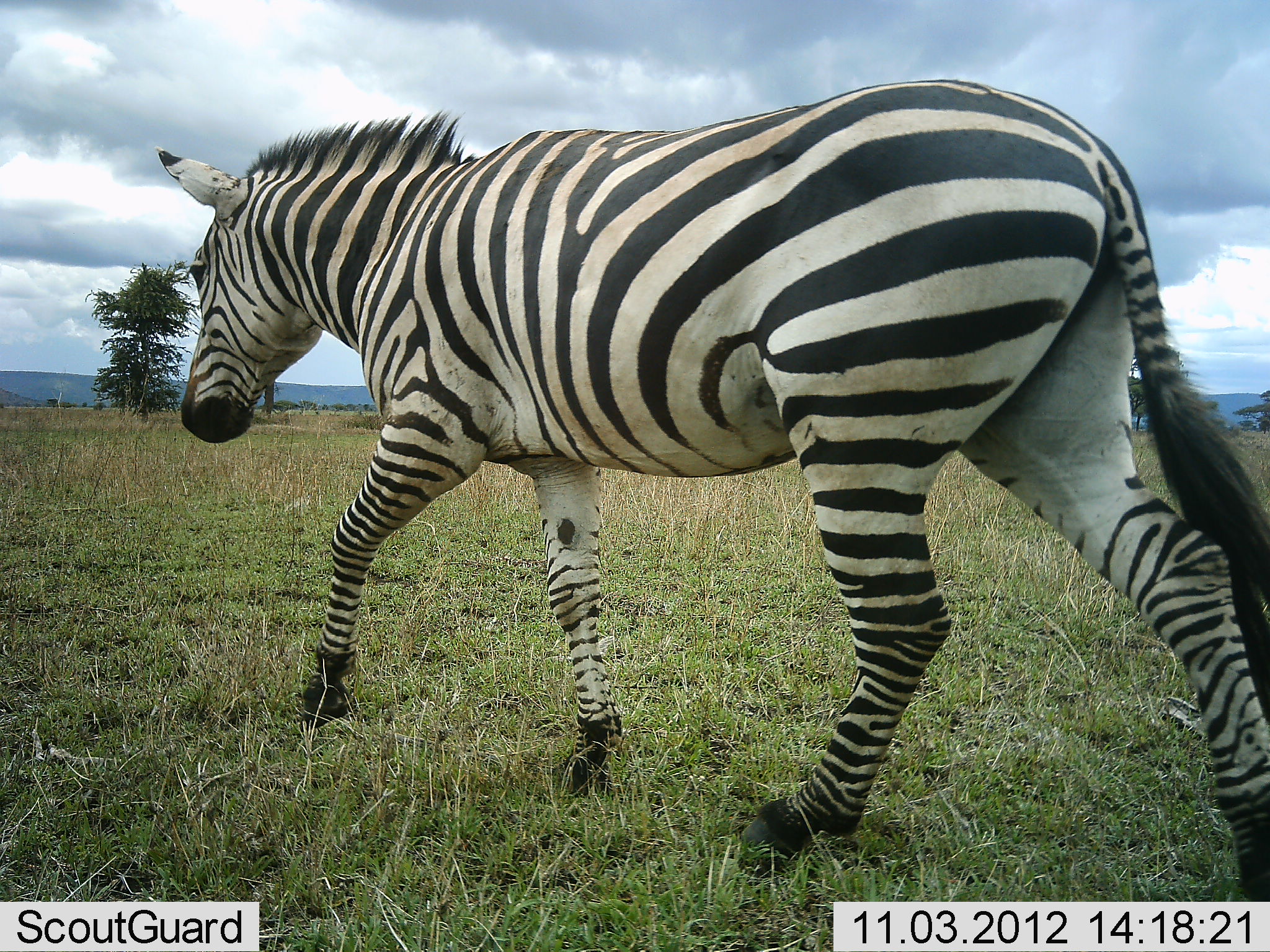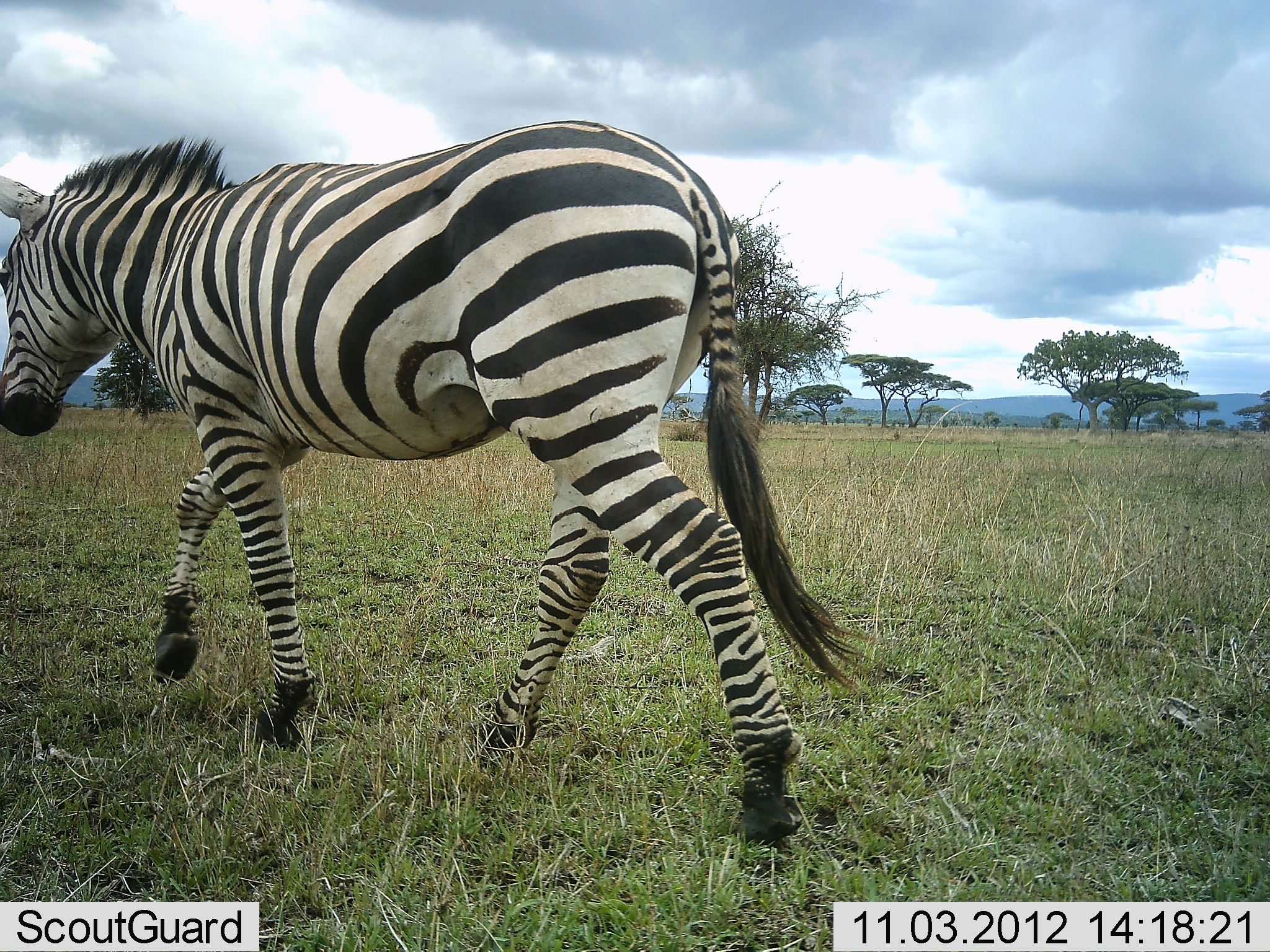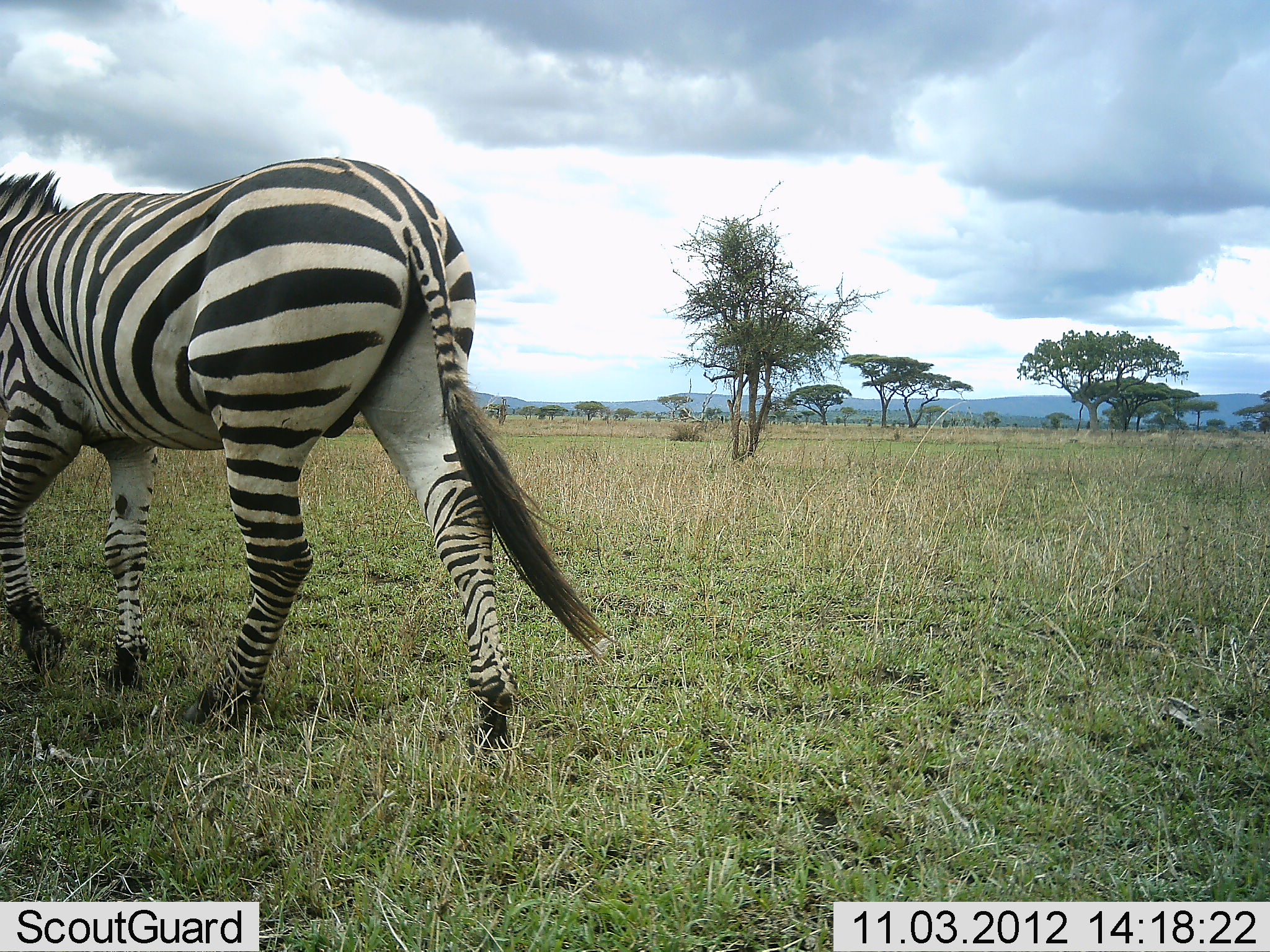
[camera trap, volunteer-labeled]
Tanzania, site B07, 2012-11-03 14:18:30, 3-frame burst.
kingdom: Animalia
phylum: Chordata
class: Mammalia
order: Perissodactyla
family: Equidae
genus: Equus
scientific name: Equus quagga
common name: plains zebra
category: zebra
Zebra (plains zebra) (Equus quagga), count 1. Behavior (volunteer vote fractions): standing 0%, resting 0%, moving 100%, interacting 0%. Young present (vote fraction): 0%. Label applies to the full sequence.